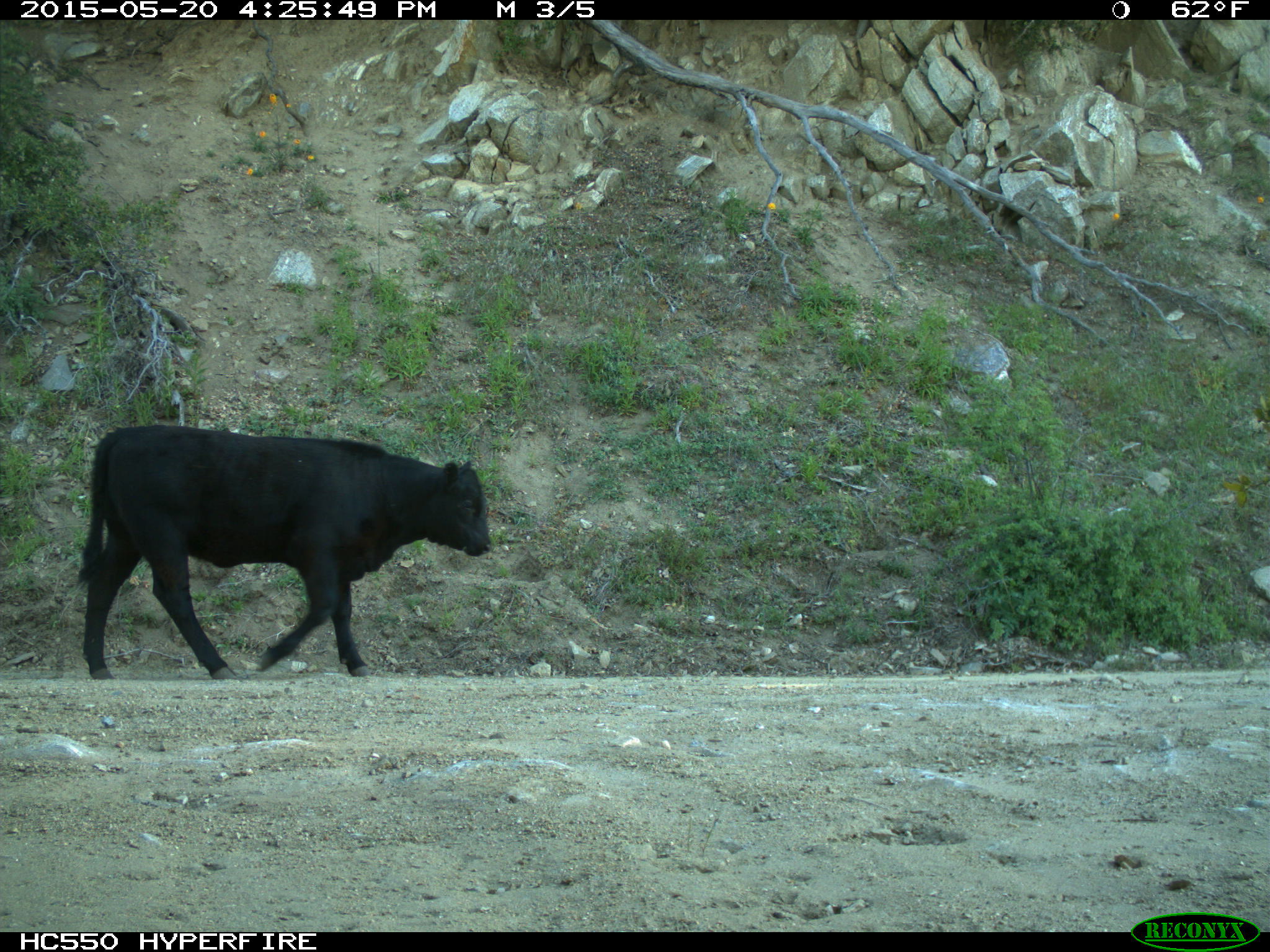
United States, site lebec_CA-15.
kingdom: Animalia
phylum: Chordata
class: Mammalia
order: Artiodactyla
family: Bovidae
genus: Bos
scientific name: Bos taurus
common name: domestic cow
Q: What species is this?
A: Bos taurus (domestic cow).